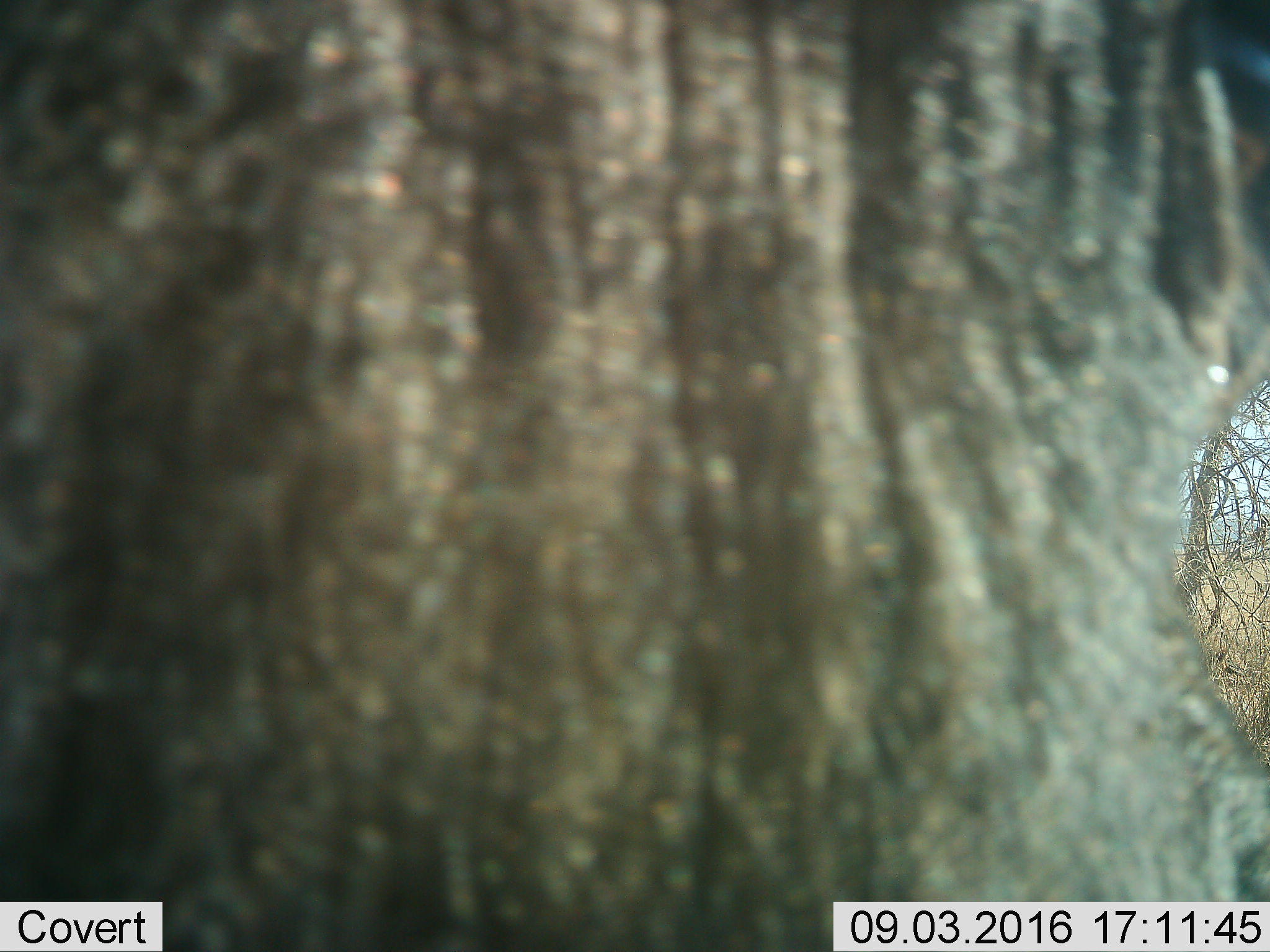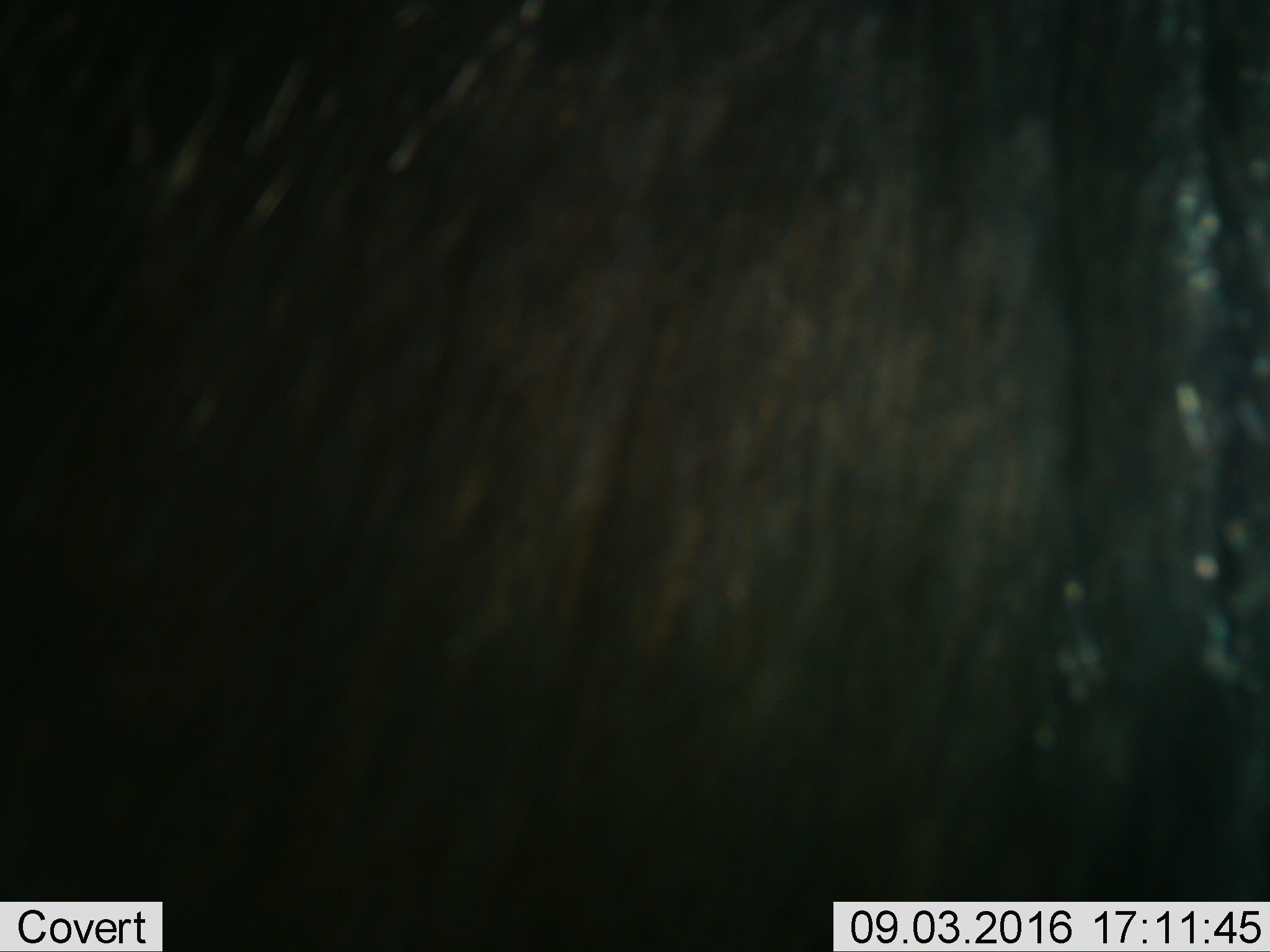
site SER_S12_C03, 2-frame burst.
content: unidentified animal